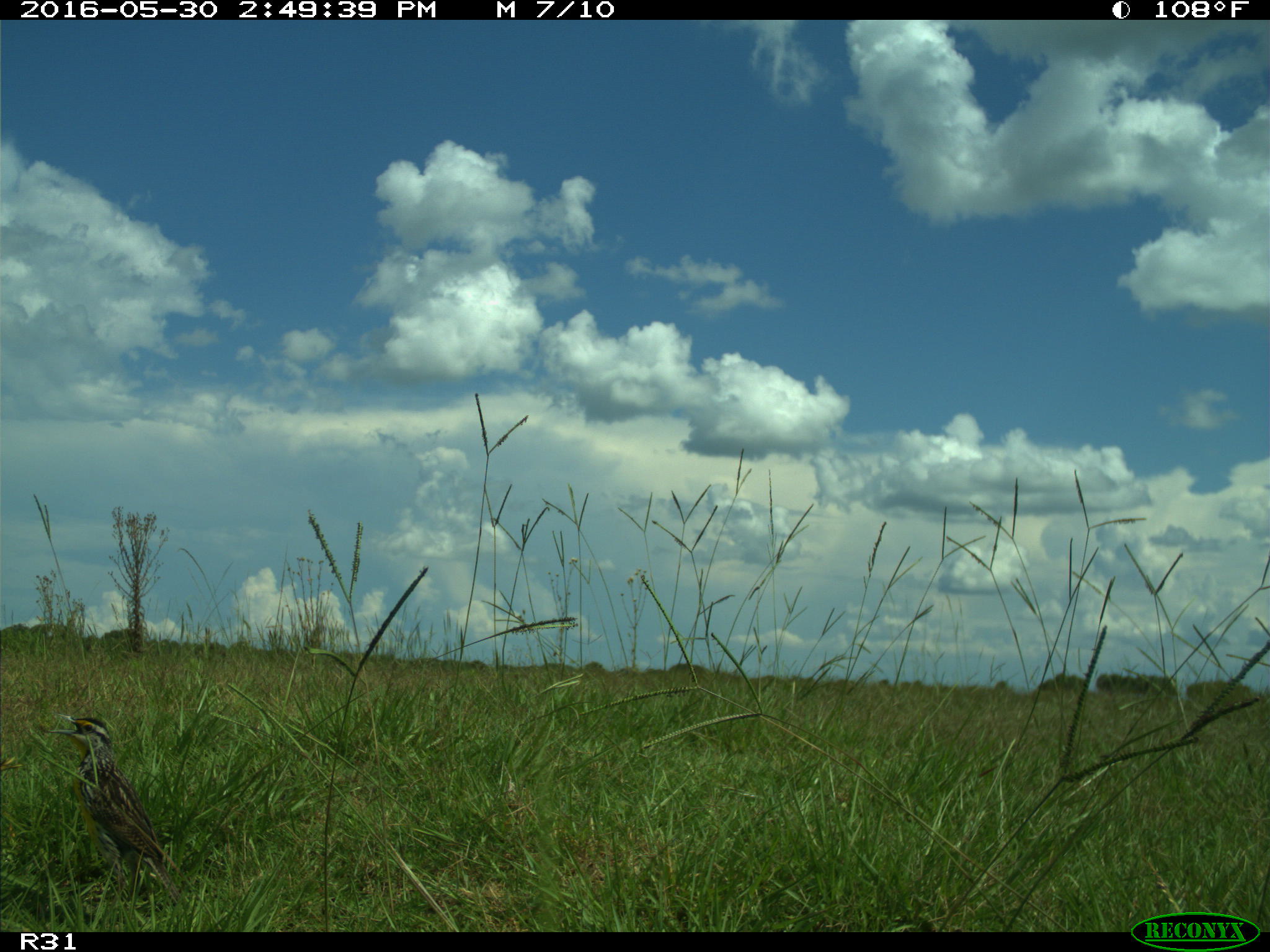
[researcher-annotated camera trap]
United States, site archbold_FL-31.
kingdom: Animalia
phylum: Chordata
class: Aves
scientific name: Aves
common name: birds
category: unidentified bird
Unidentified bird (birds) (Aves).